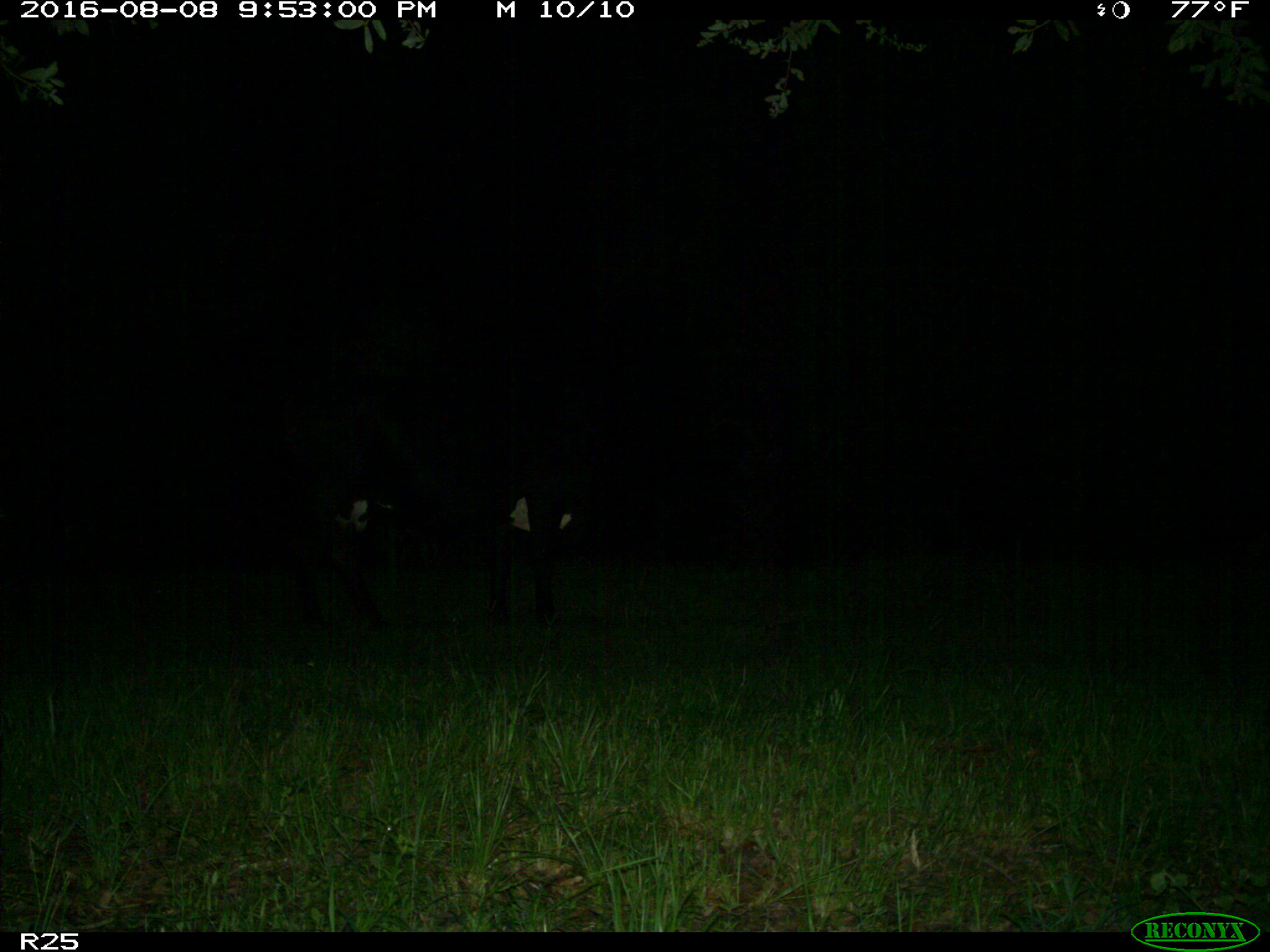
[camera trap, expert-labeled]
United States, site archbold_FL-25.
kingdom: Animalia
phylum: Chordata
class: Mammalia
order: Artiodactyla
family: Bovidae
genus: Bos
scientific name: Bos taurus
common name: domestic cow